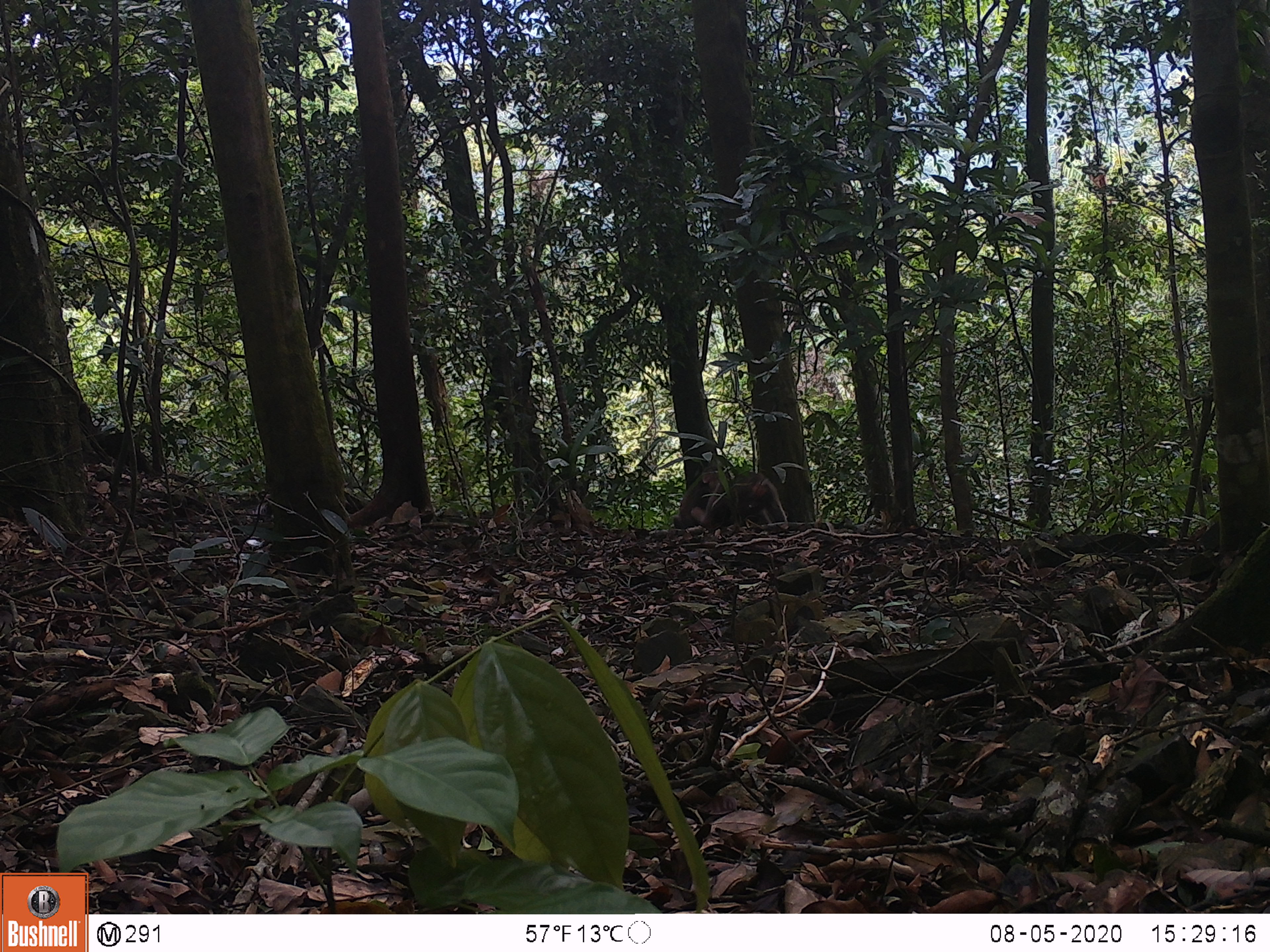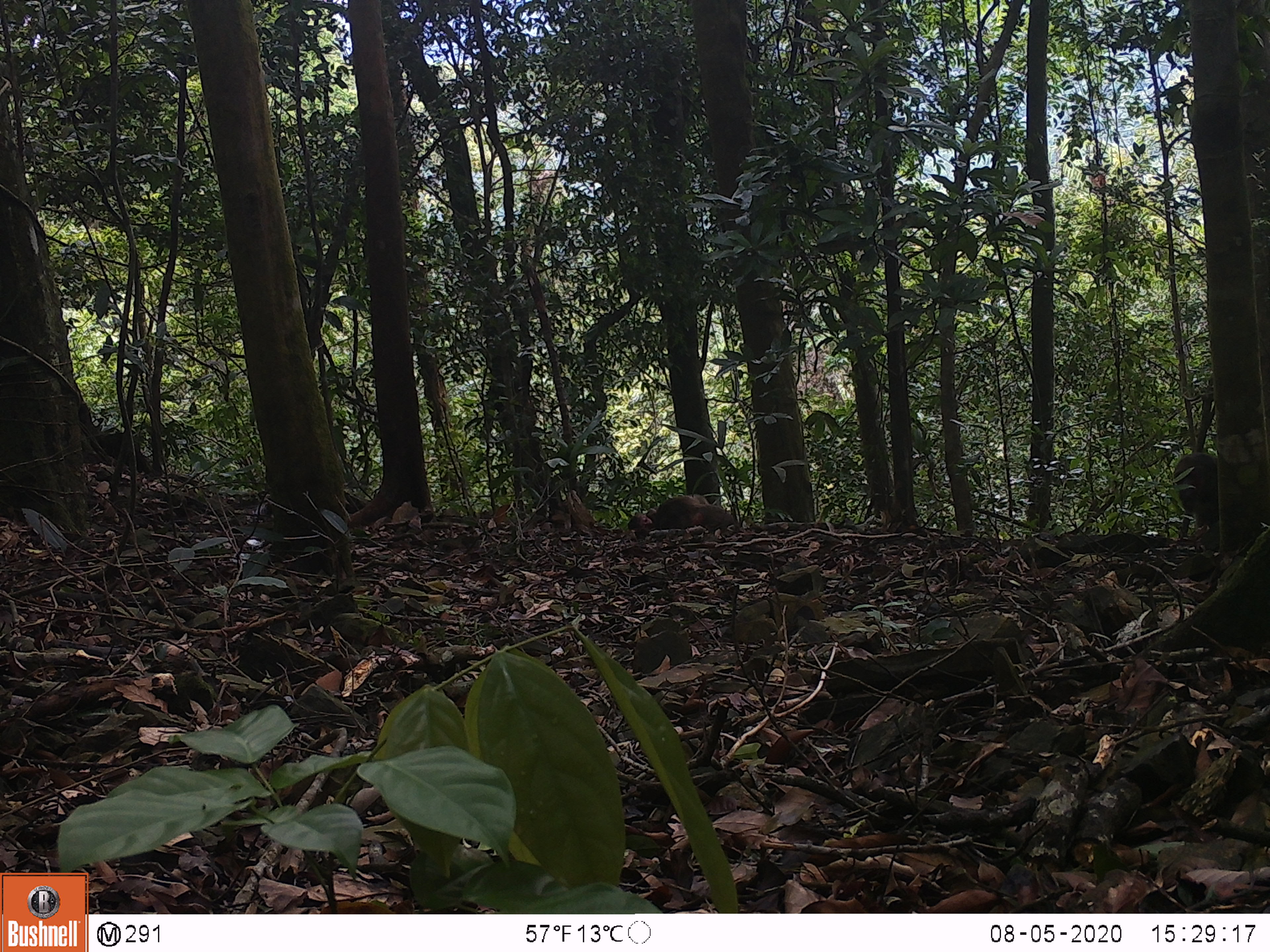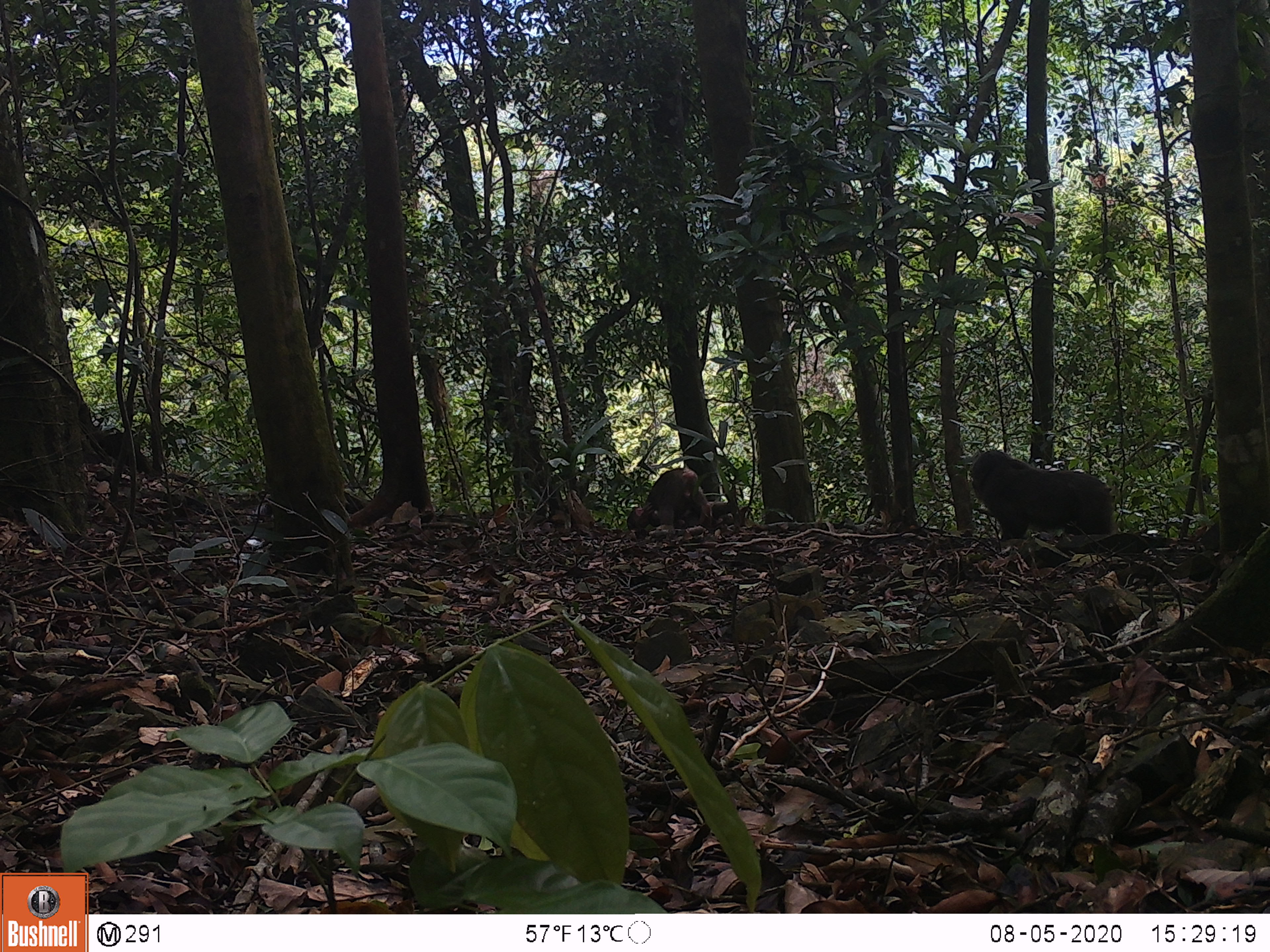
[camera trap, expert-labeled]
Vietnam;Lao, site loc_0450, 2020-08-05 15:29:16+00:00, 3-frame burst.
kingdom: Animalia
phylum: Chordata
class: Mammalia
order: Primates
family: Cercopithecidae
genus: Macaca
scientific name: Macaca arctoides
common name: stump-tailed macaque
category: stump tailed macaque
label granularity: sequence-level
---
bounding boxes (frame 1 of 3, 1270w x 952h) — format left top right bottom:
stump tailed macaque: 691 471 784 532; 673 464 732 529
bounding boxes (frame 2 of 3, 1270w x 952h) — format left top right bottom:
stump tailed macaque: 1172 451 1218 527; 628 493 711 532; 689 504 759 538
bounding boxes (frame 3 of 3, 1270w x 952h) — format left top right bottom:
stump tailed macaque: 971 449 1114 541; 638 467 713 529; 626 500 736 539